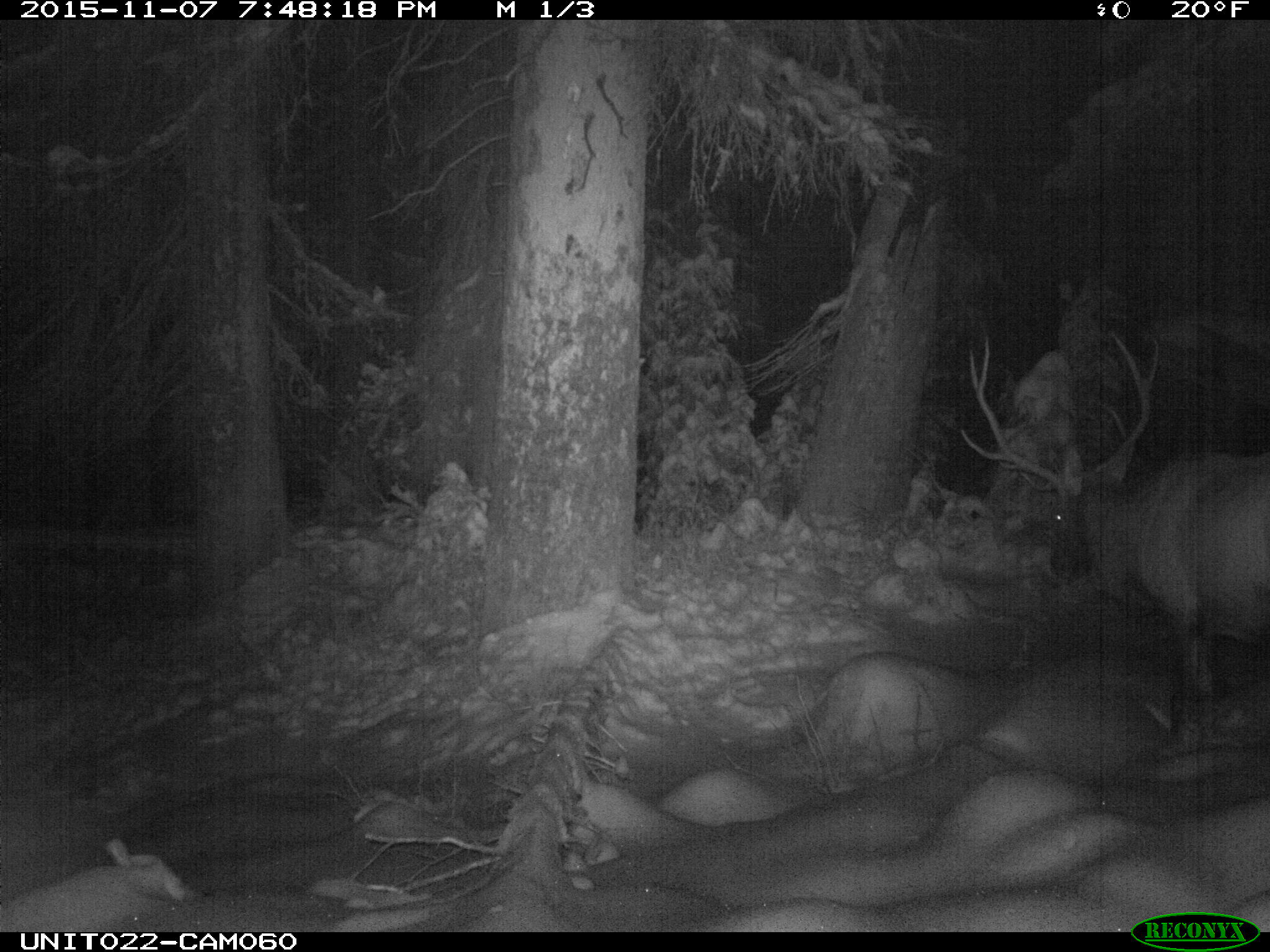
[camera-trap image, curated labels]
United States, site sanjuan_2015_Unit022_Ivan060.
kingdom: Animalia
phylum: Chordata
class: Mammalia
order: Artiodactyla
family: Cervidae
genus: Cervus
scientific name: Cervus elaphus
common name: red deer